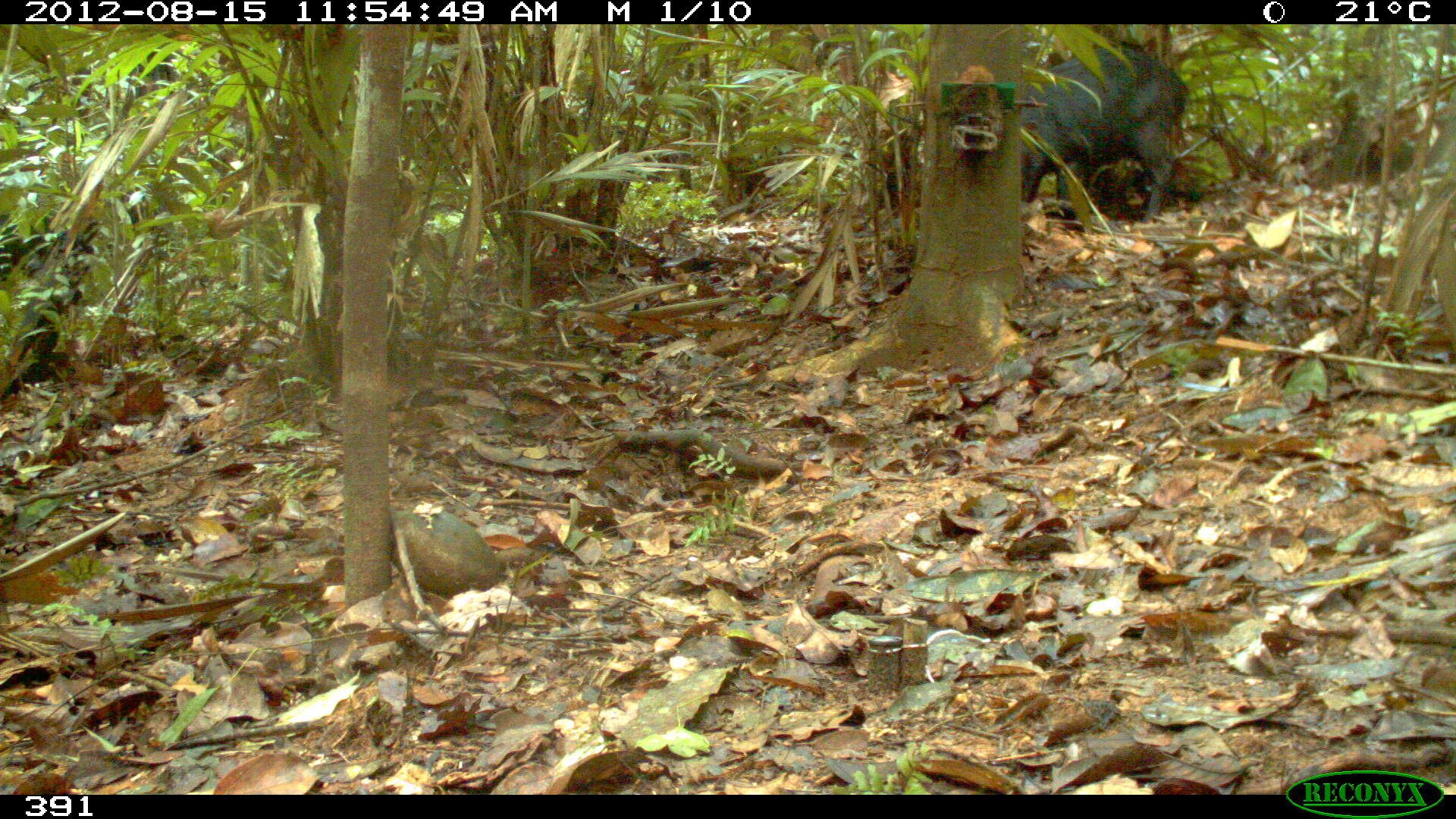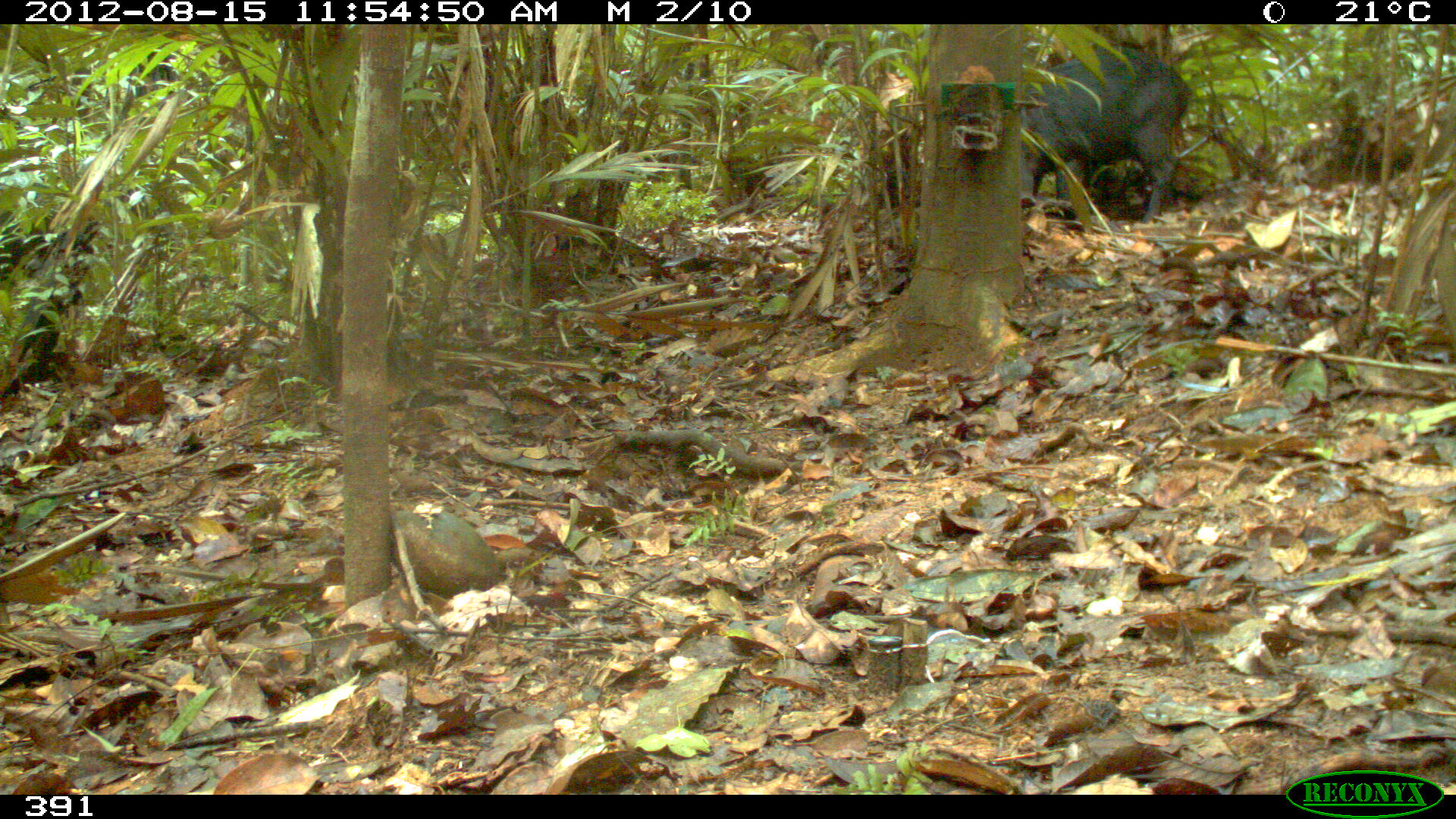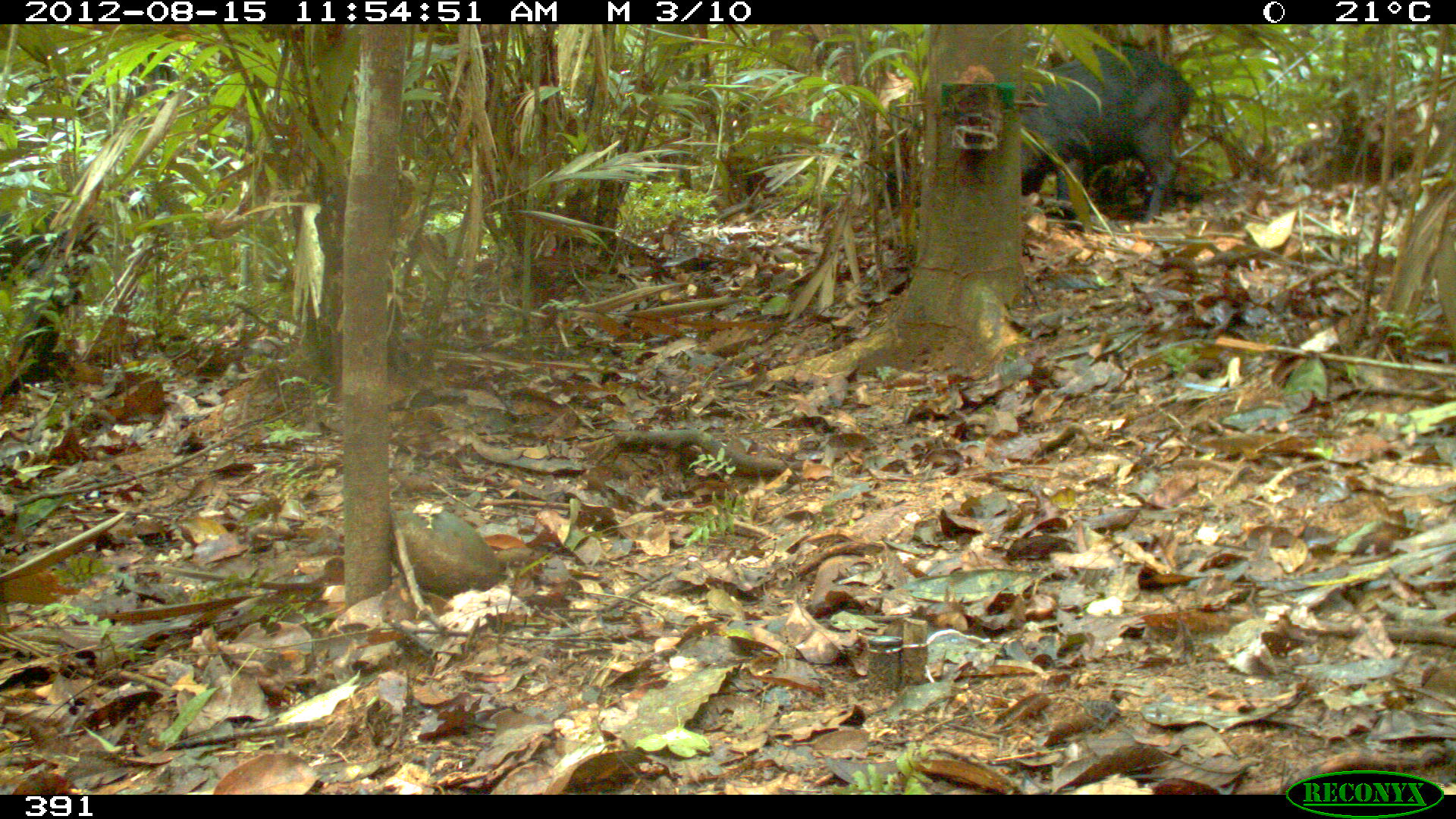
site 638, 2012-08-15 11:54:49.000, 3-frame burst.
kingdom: Animalia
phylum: Chordata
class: Mammalia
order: Artiodactyla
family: Tayassuidae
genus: Tayassu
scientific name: Tayassu pecari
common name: white-lipped peccary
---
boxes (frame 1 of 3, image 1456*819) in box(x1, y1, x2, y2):
tayassu pecari: box(1010, 42, 1189, 223)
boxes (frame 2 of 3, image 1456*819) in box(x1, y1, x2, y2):
tayassu pecari: box(1015, 46, 1190, 223)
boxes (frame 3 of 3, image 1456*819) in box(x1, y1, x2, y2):
tayassu pecari: box(1015, 46, 1192, 219)